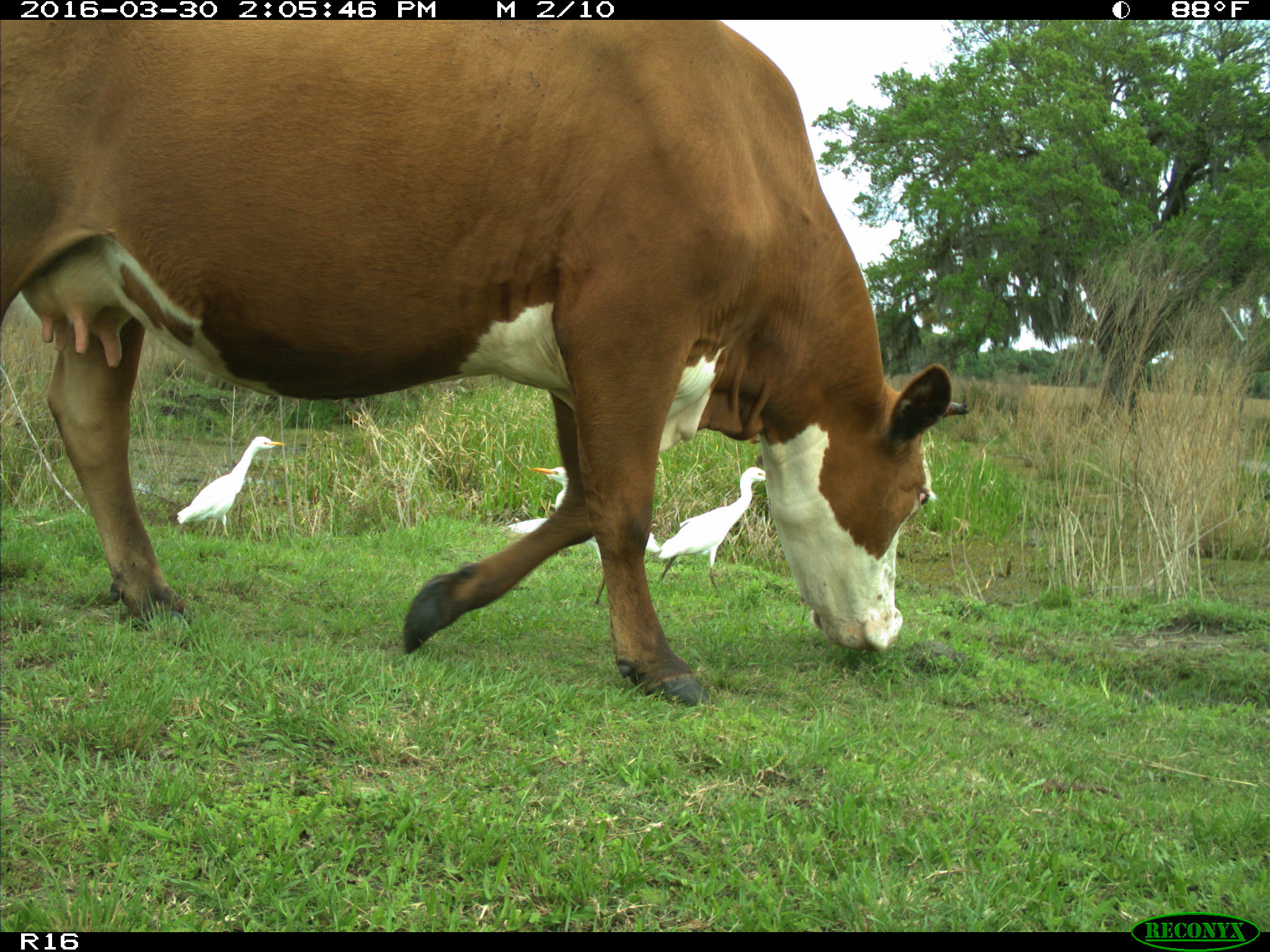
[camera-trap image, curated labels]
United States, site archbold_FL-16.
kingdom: Animalia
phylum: Chordata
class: Mammalia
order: Artiodactyla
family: Bovidae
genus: Bos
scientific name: Bos taurus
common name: domestic cow